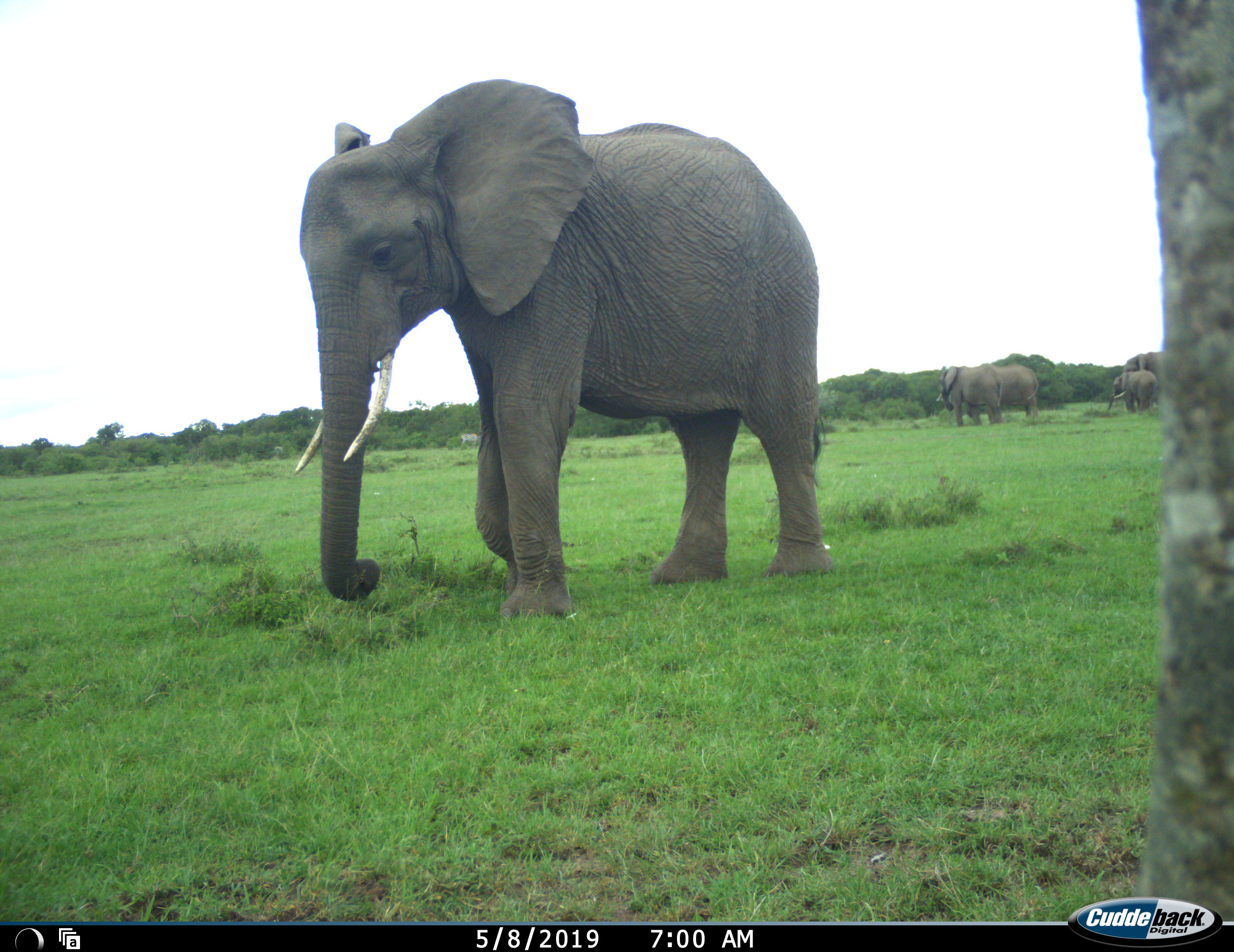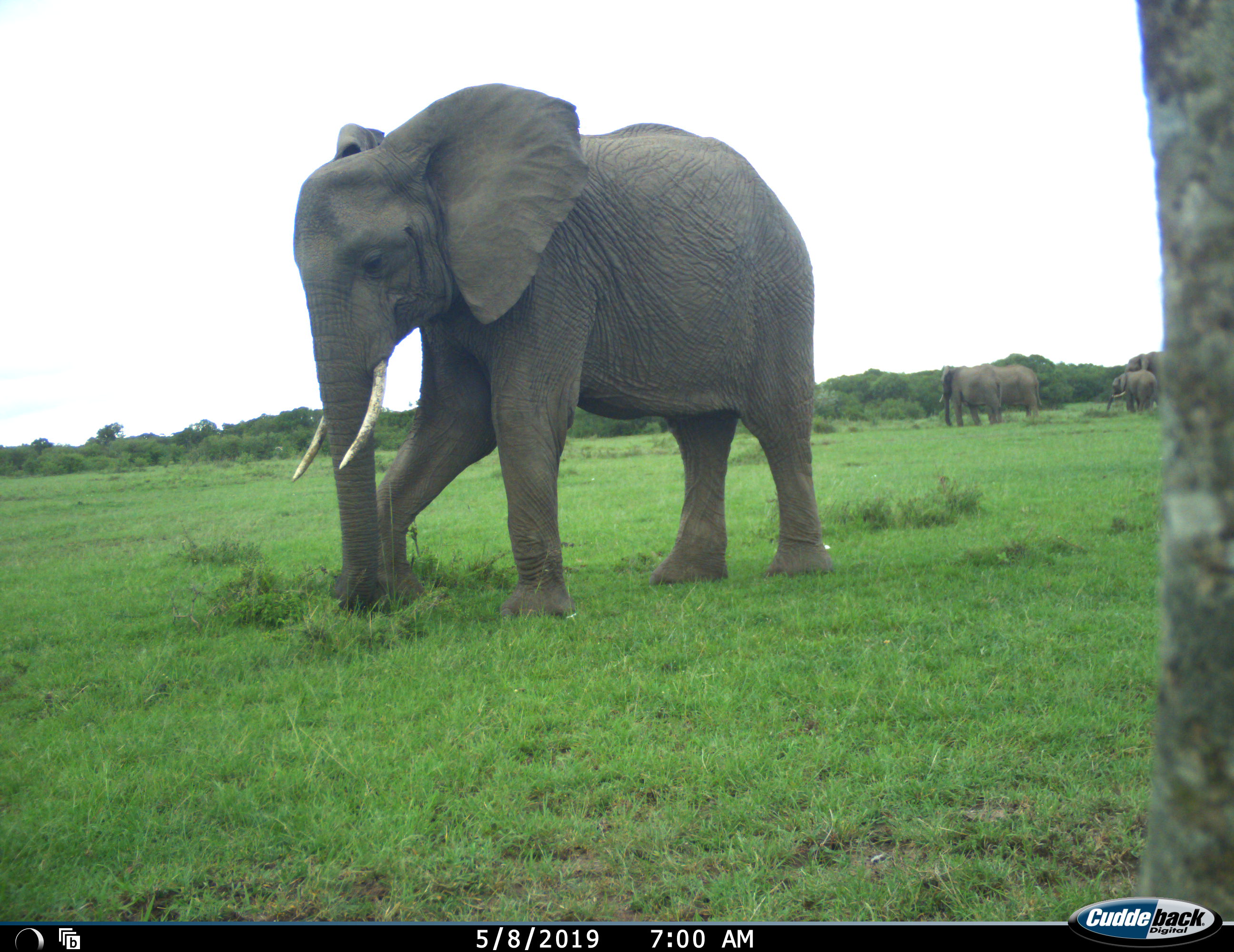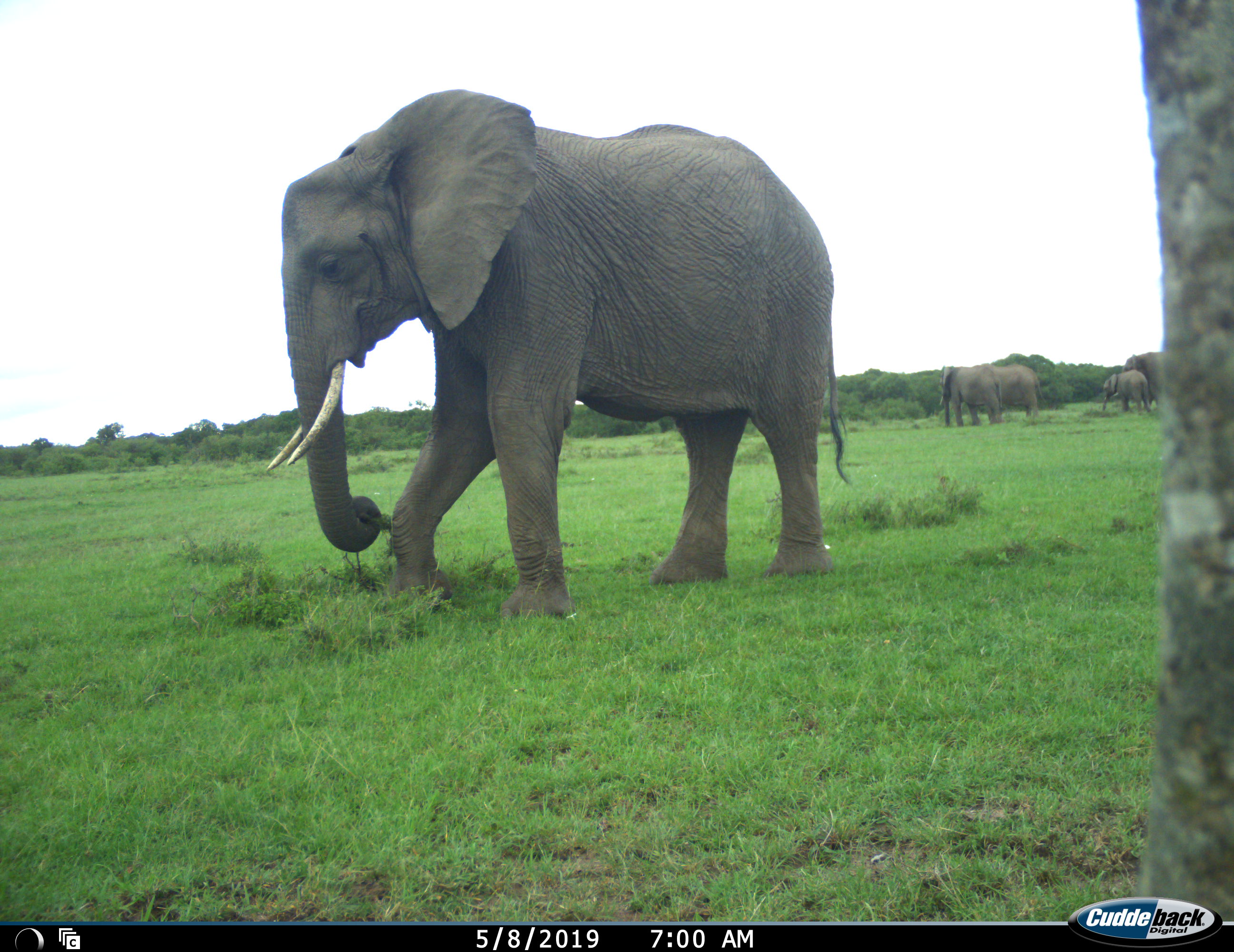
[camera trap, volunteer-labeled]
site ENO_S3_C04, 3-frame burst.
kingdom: Animalia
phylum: Chordata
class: Mammalia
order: Proboscidea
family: Elephantidae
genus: Loxodonta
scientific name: Loxodonta africana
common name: african bush elephant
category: elephant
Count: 5.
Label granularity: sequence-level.